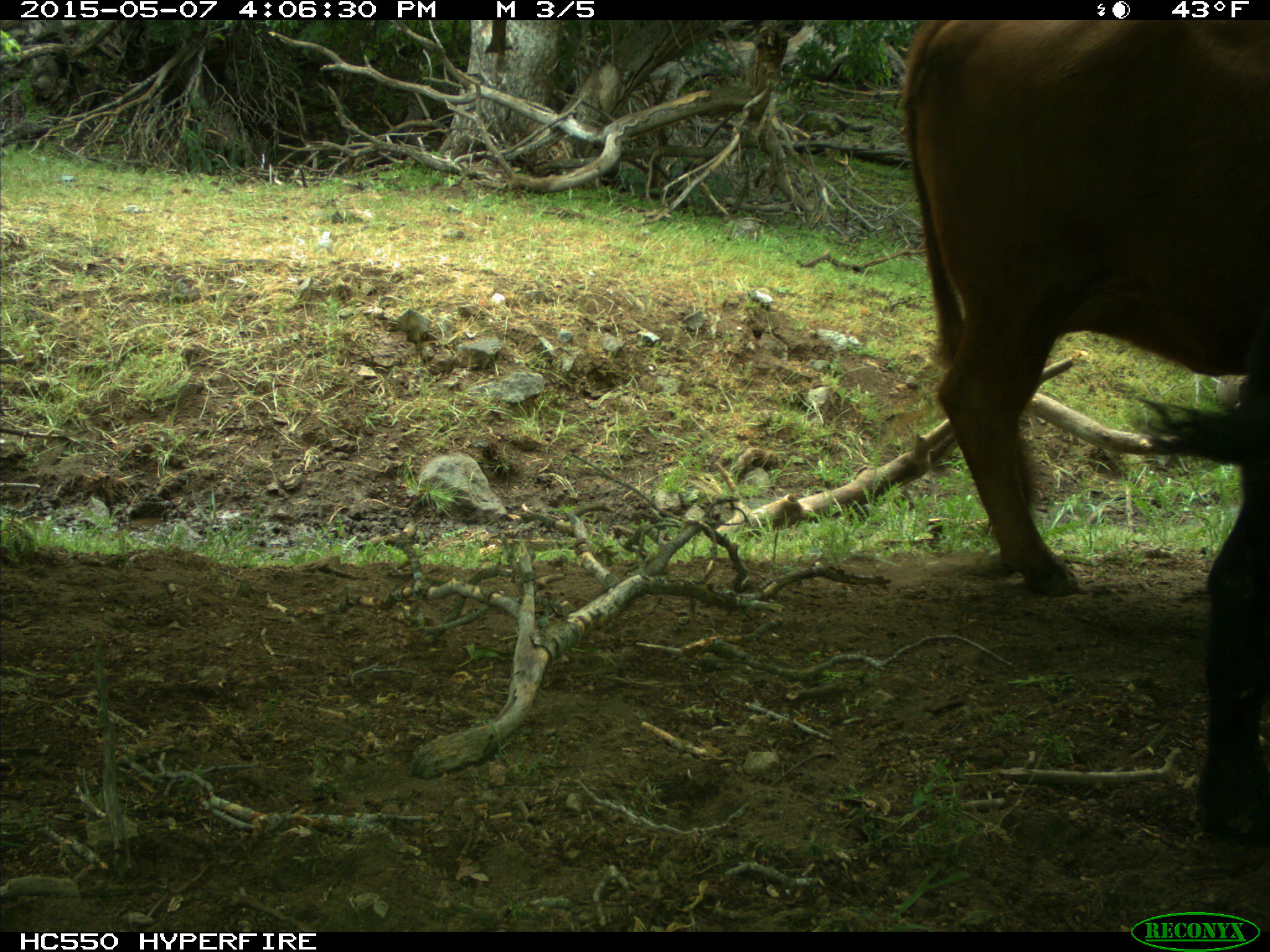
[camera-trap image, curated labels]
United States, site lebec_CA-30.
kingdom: Animalia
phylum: Chordata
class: Mammalia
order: Artiodactyla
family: Bovidae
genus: Bos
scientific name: Bos taurus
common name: domestic cow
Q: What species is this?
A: Bos taurus (domestic cow).